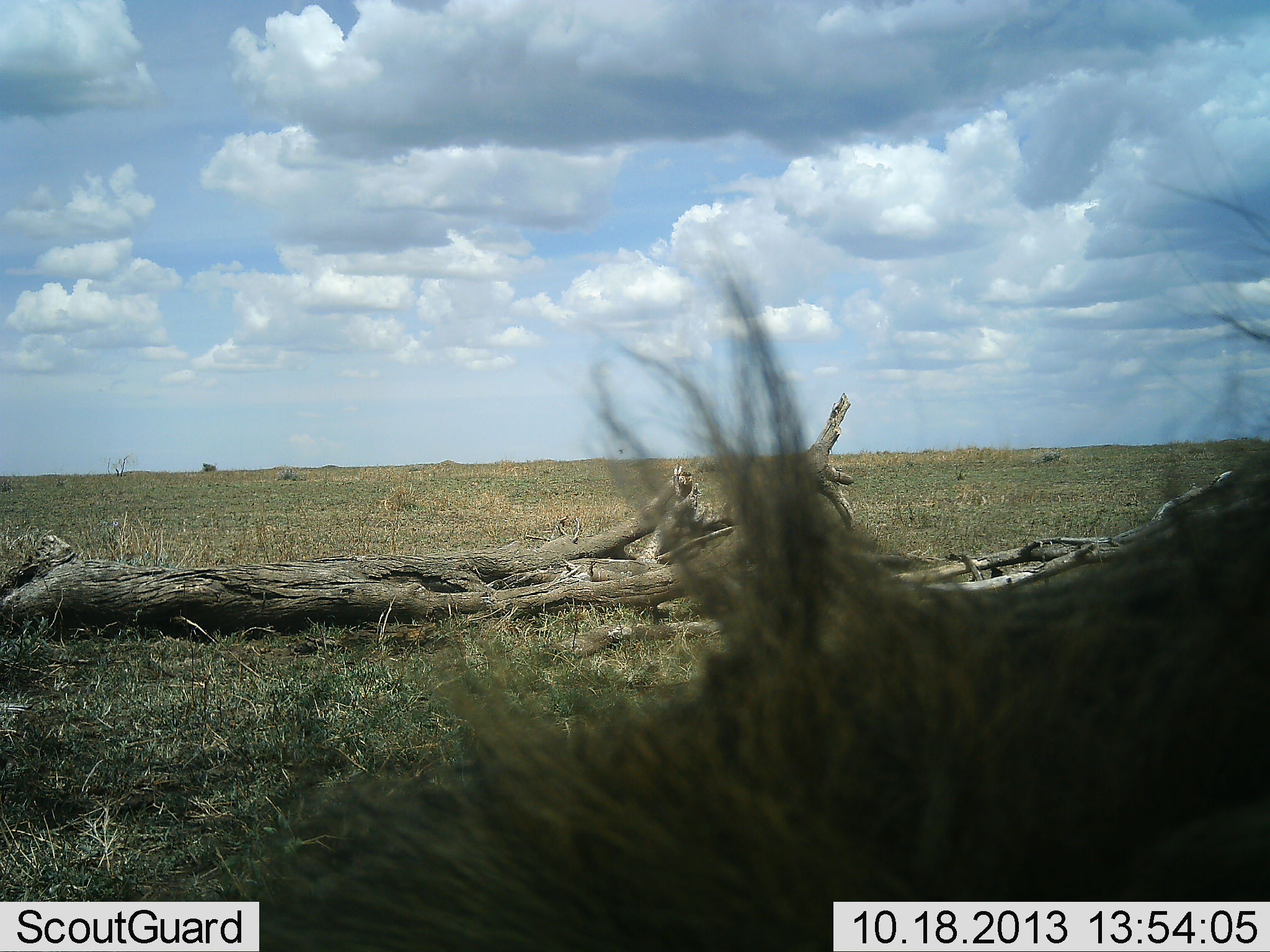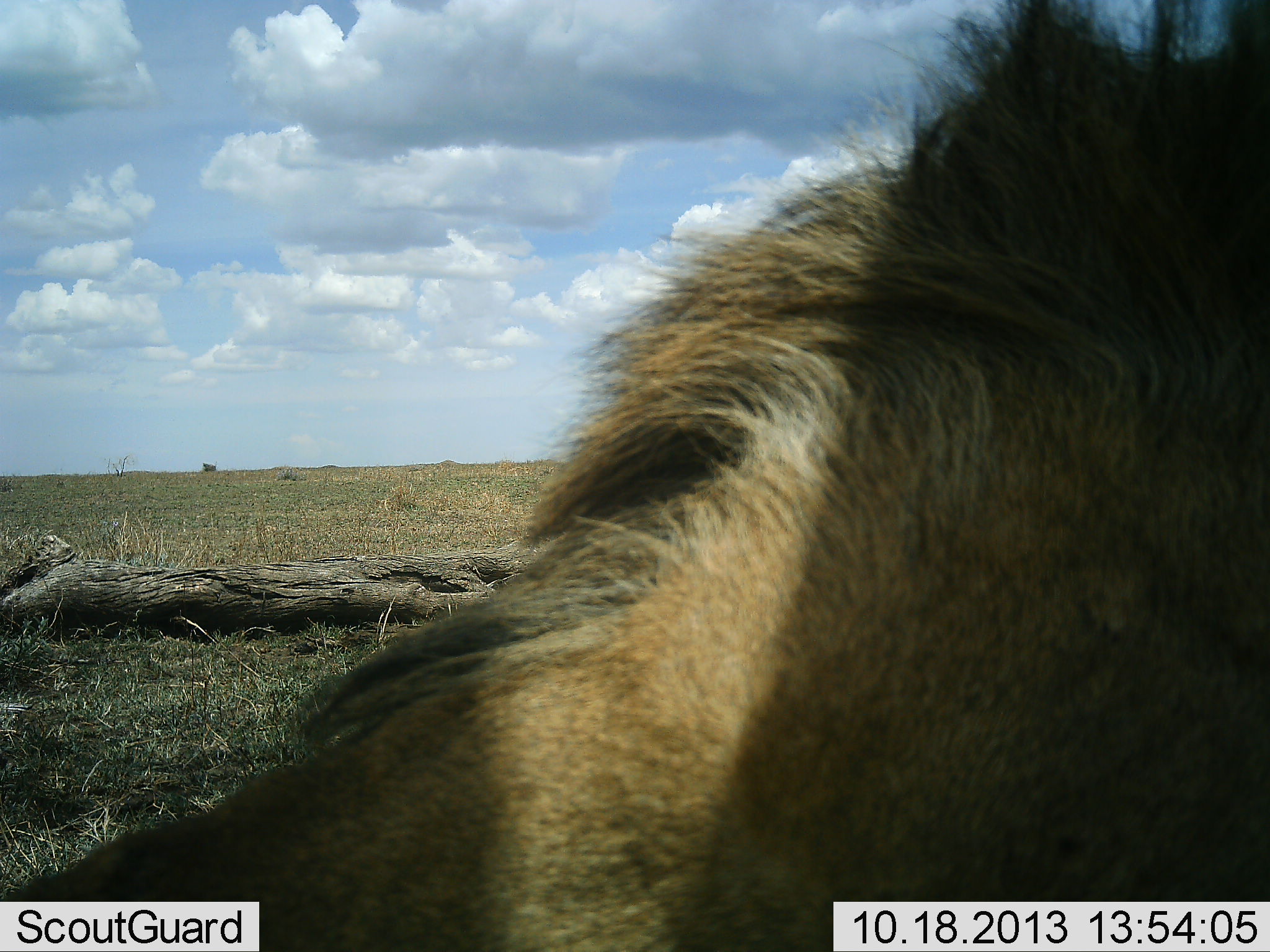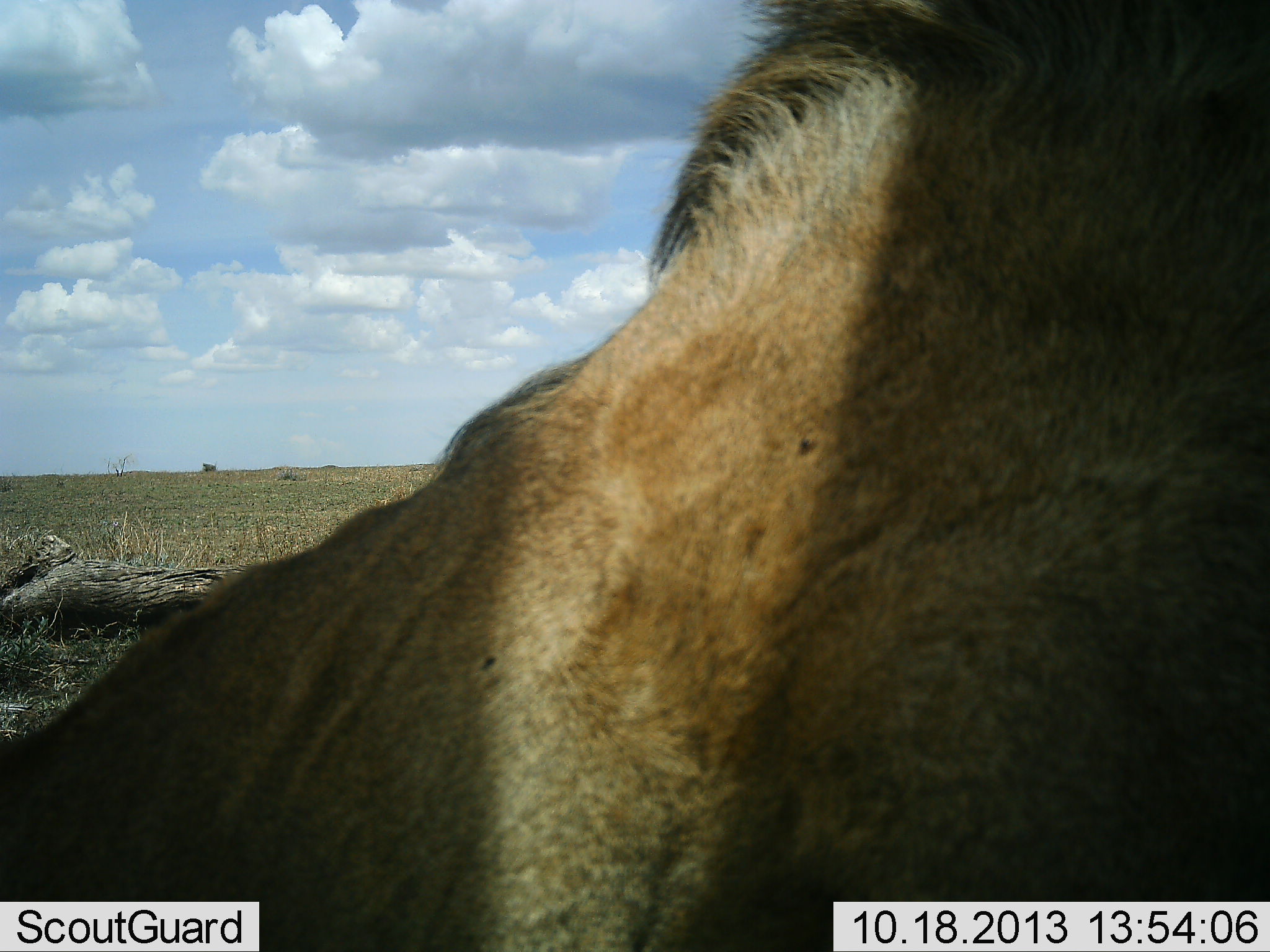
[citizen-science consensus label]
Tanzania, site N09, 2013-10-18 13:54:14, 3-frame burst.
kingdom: Animalia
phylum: Chordata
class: Mammalia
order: Carnivora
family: Felidae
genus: Panthera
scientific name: Panthera leo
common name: lion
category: lionmale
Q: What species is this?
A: Lionmale (lion) (Panthera leo).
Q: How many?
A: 1.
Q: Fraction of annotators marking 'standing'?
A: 6%.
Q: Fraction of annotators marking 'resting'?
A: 56%.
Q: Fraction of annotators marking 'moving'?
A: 39%.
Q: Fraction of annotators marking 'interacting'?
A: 0%.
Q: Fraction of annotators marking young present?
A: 0%.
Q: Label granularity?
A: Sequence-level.